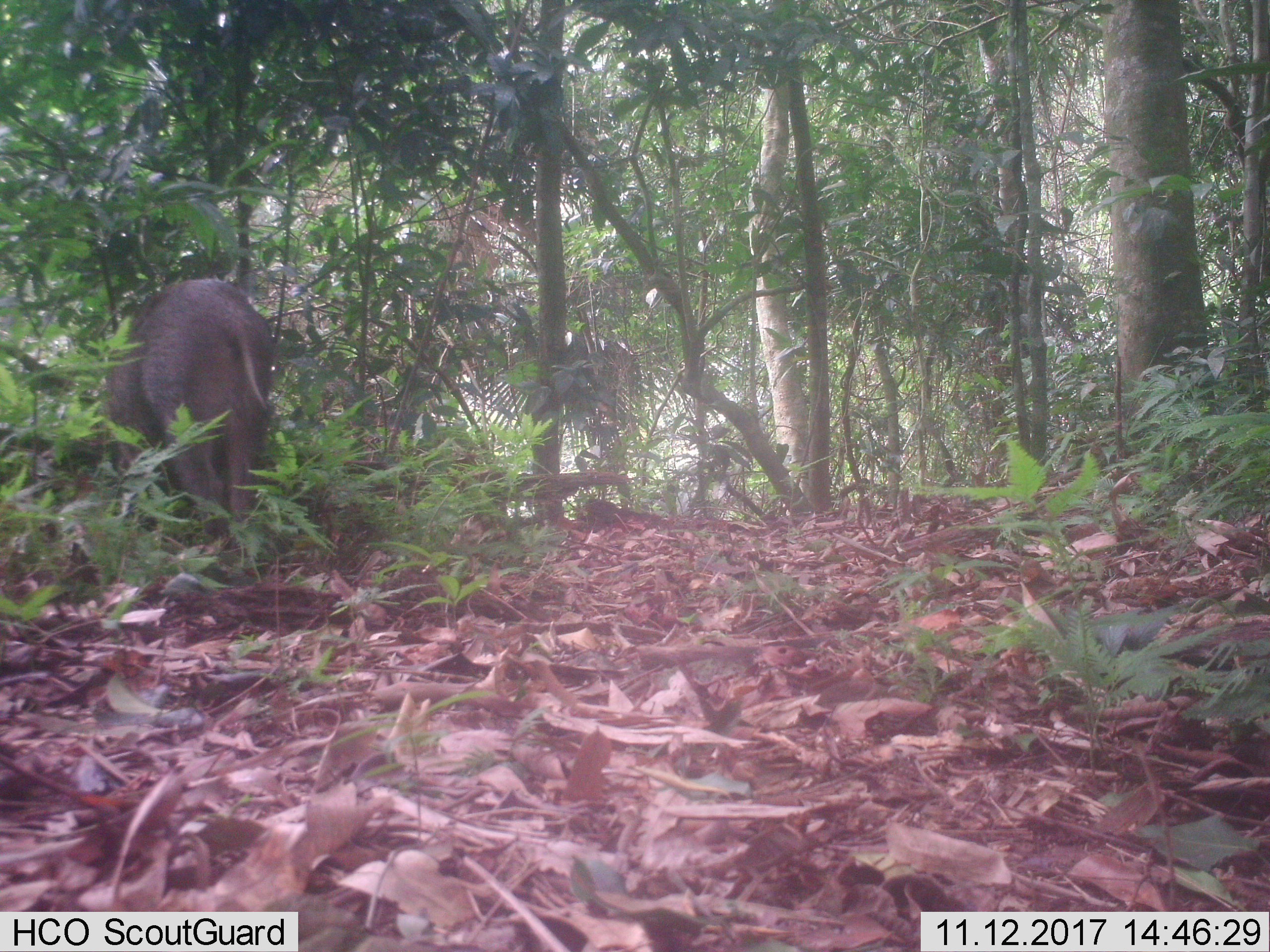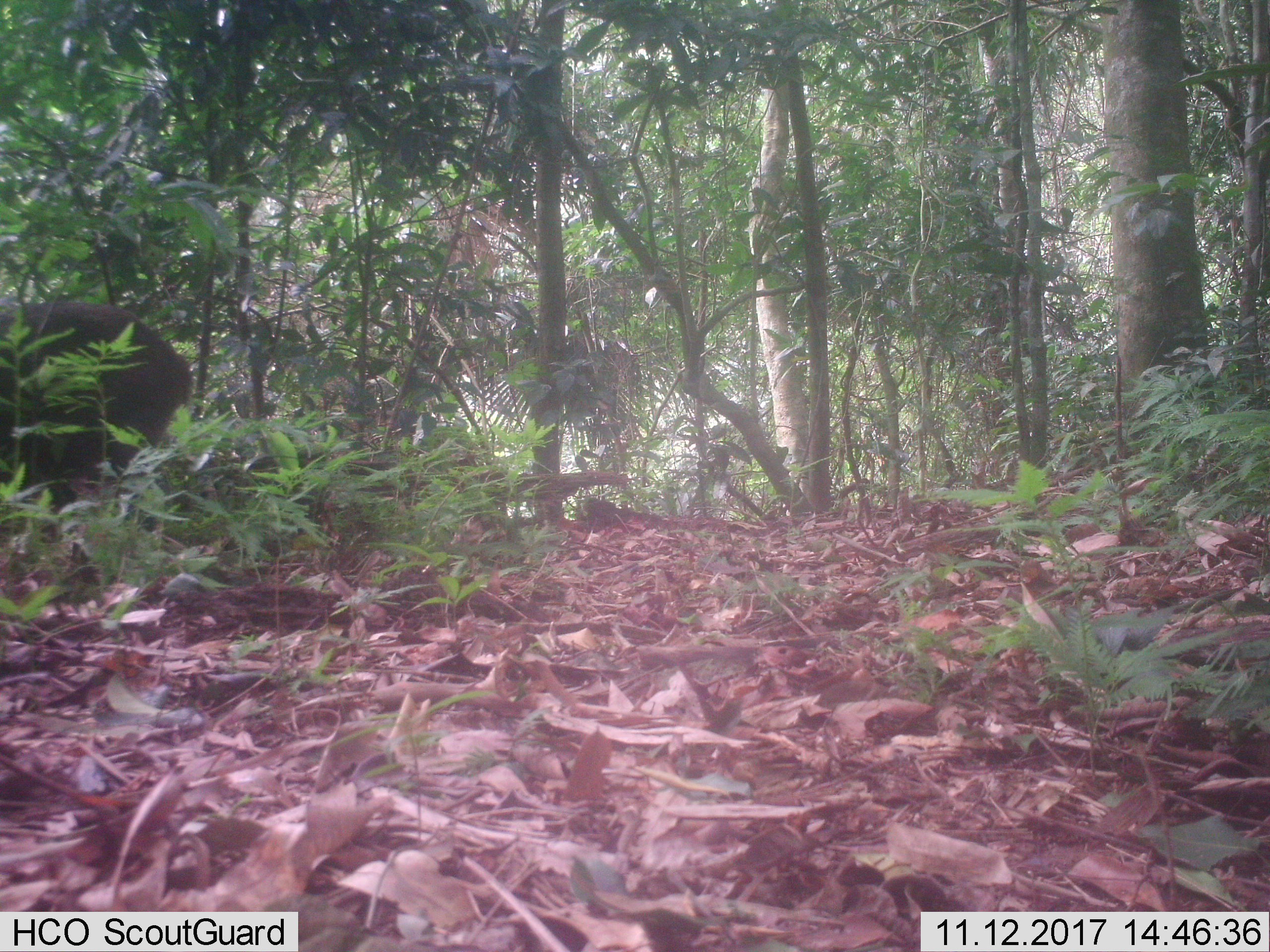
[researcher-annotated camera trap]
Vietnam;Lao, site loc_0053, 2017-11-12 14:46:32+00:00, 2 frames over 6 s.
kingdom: Animalia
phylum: Chordata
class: Mammalia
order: Artiodactyla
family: Suidae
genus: Sus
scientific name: Sus scrofa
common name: eurasian wild pig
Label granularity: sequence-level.